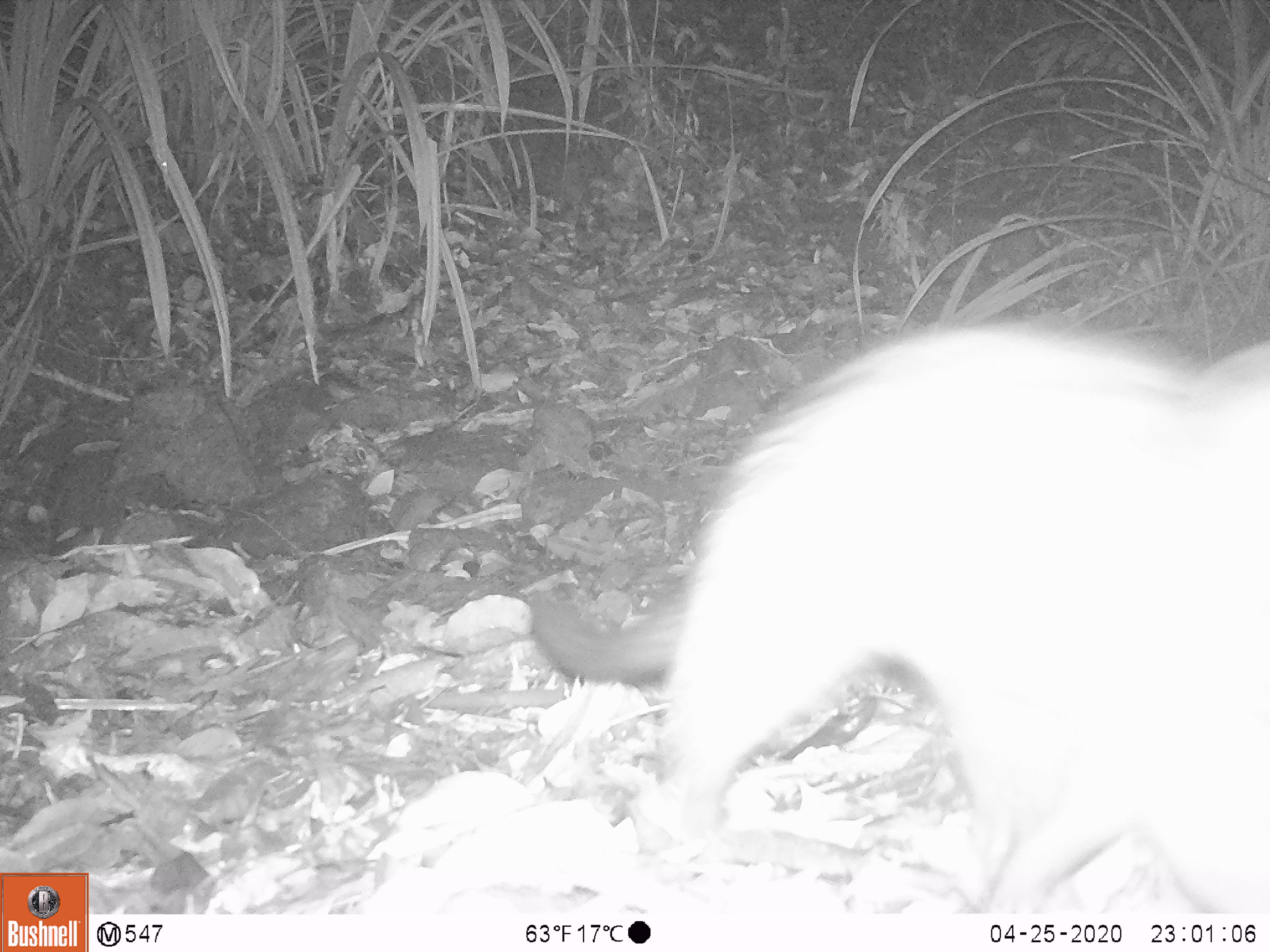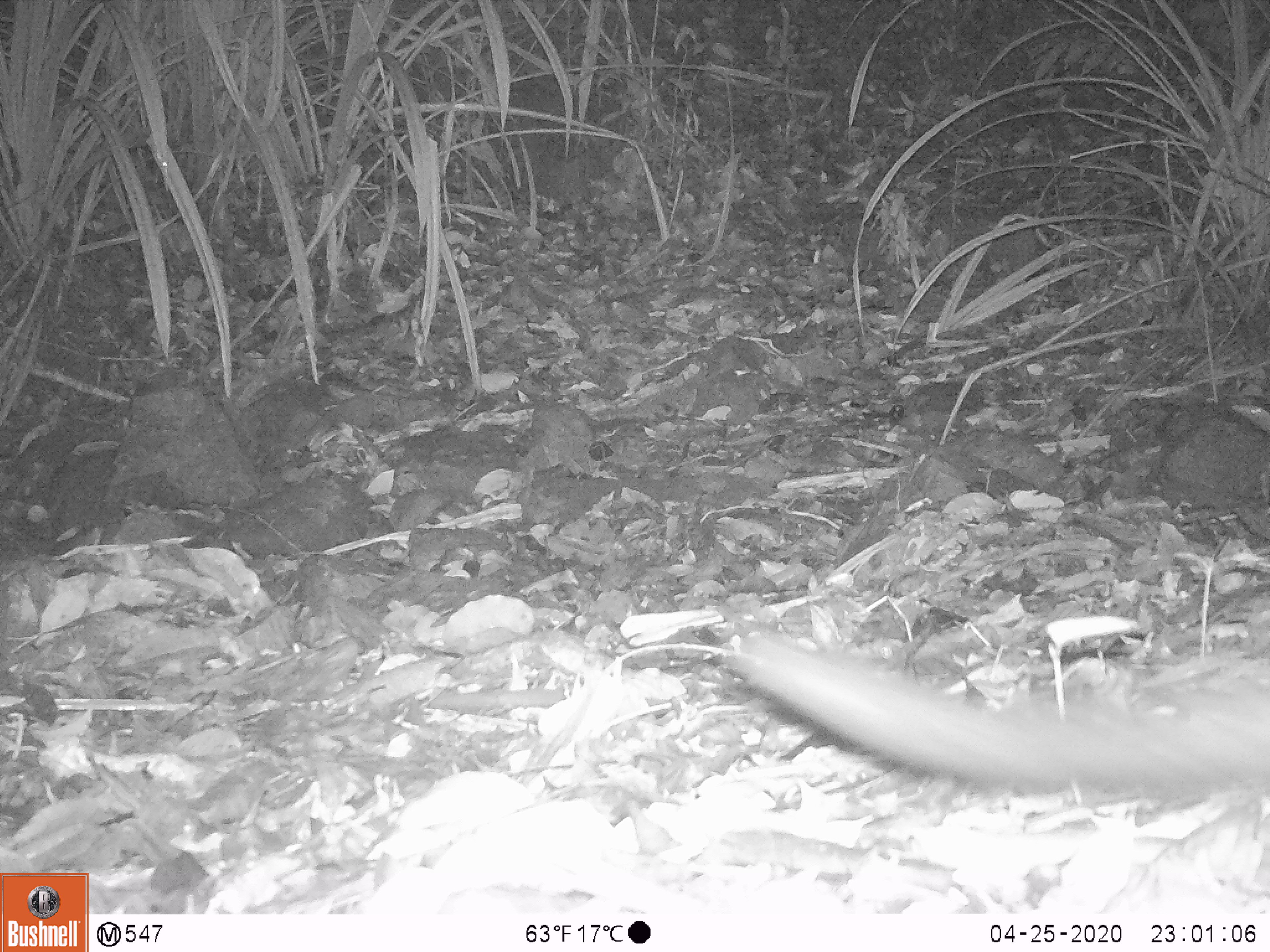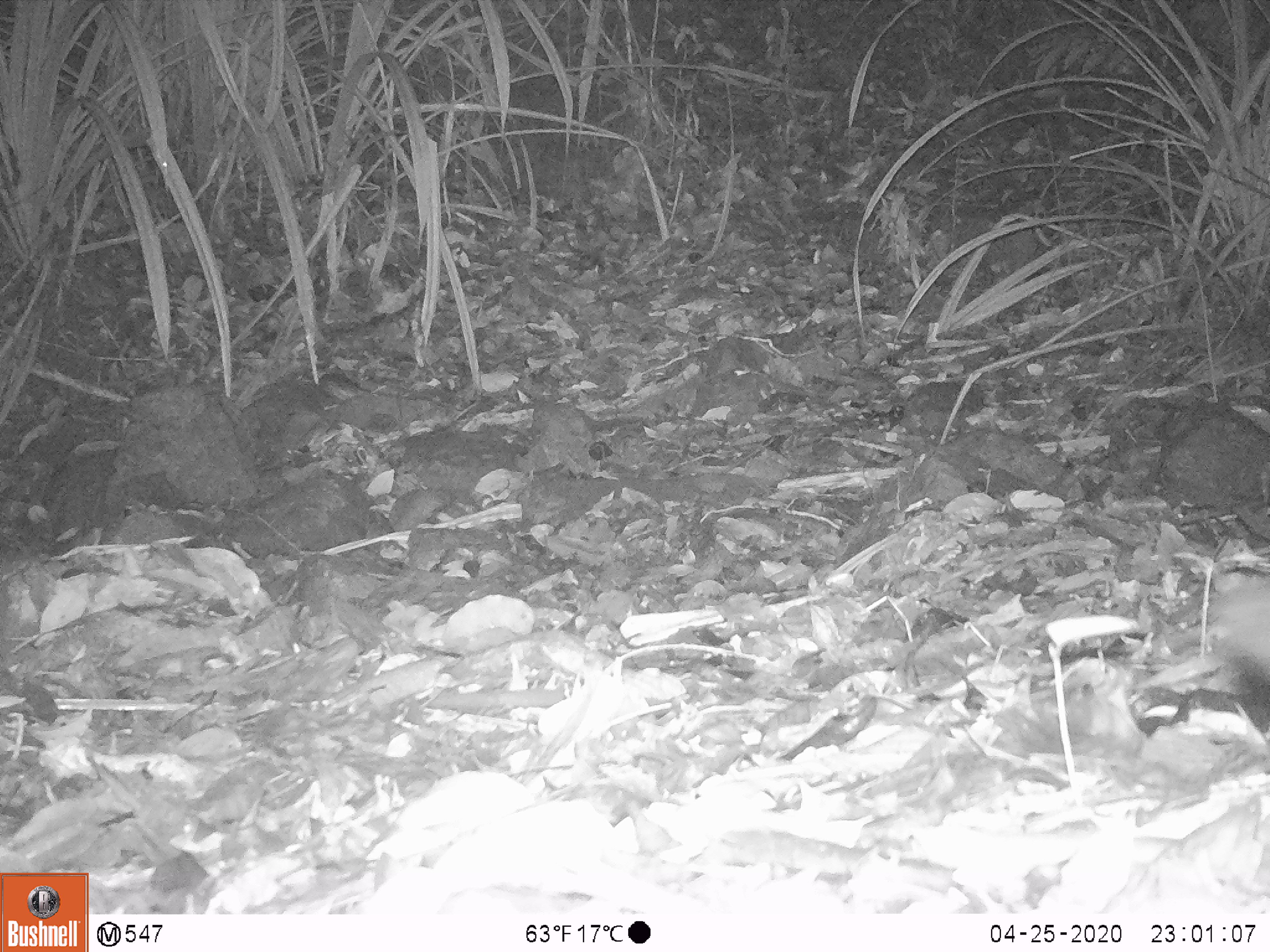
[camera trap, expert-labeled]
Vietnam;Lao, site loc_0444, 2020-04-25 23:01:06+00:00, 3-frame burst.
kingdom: Animalia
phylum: Chordata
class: Mammalia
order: Carnivora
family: Viverridae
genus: Paradoxurus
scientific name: Paradoxurus hermaphroditus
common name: common palm civet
Common palm civet (Paradoxurus hermaphroditus). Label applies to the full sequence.